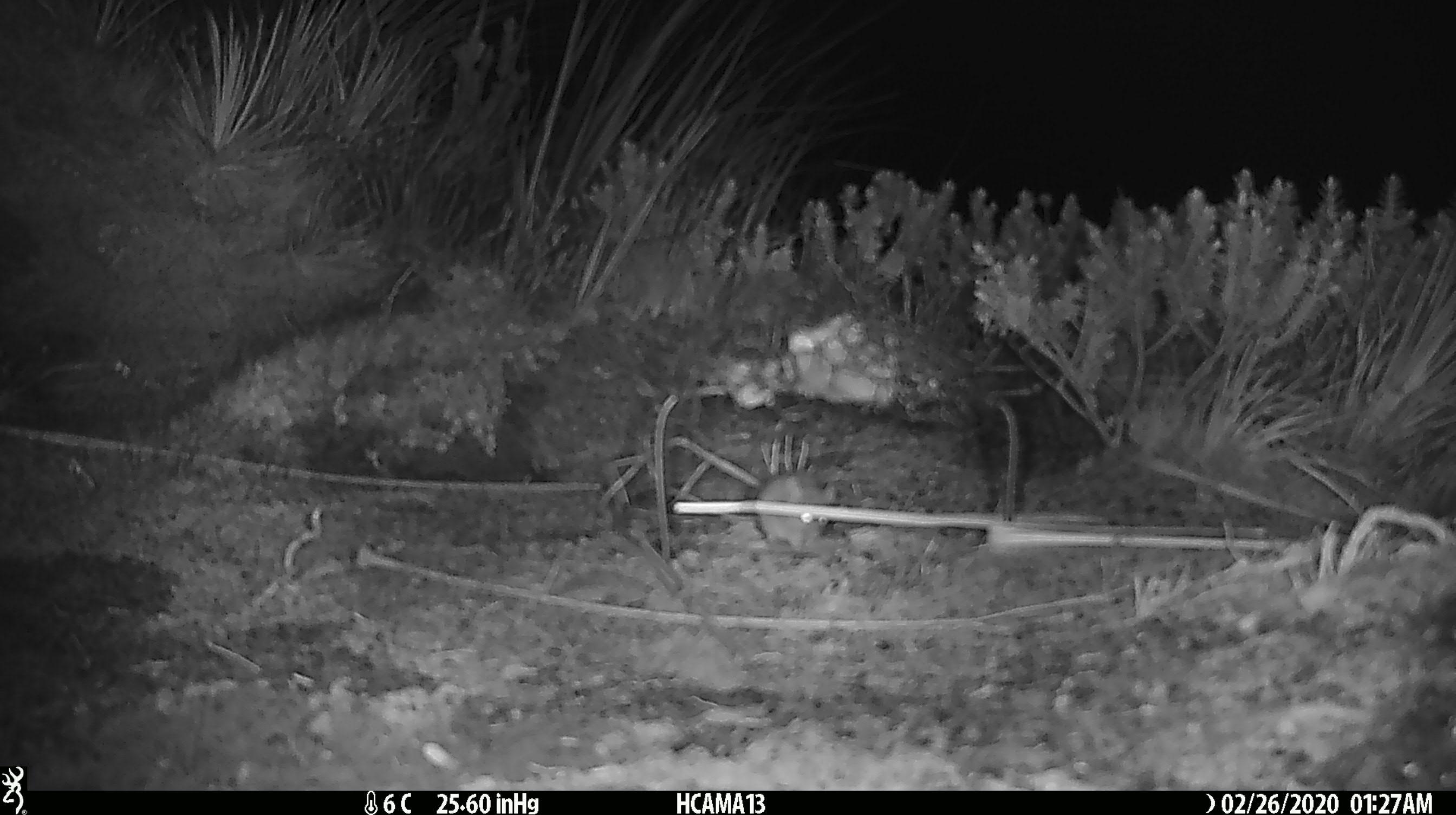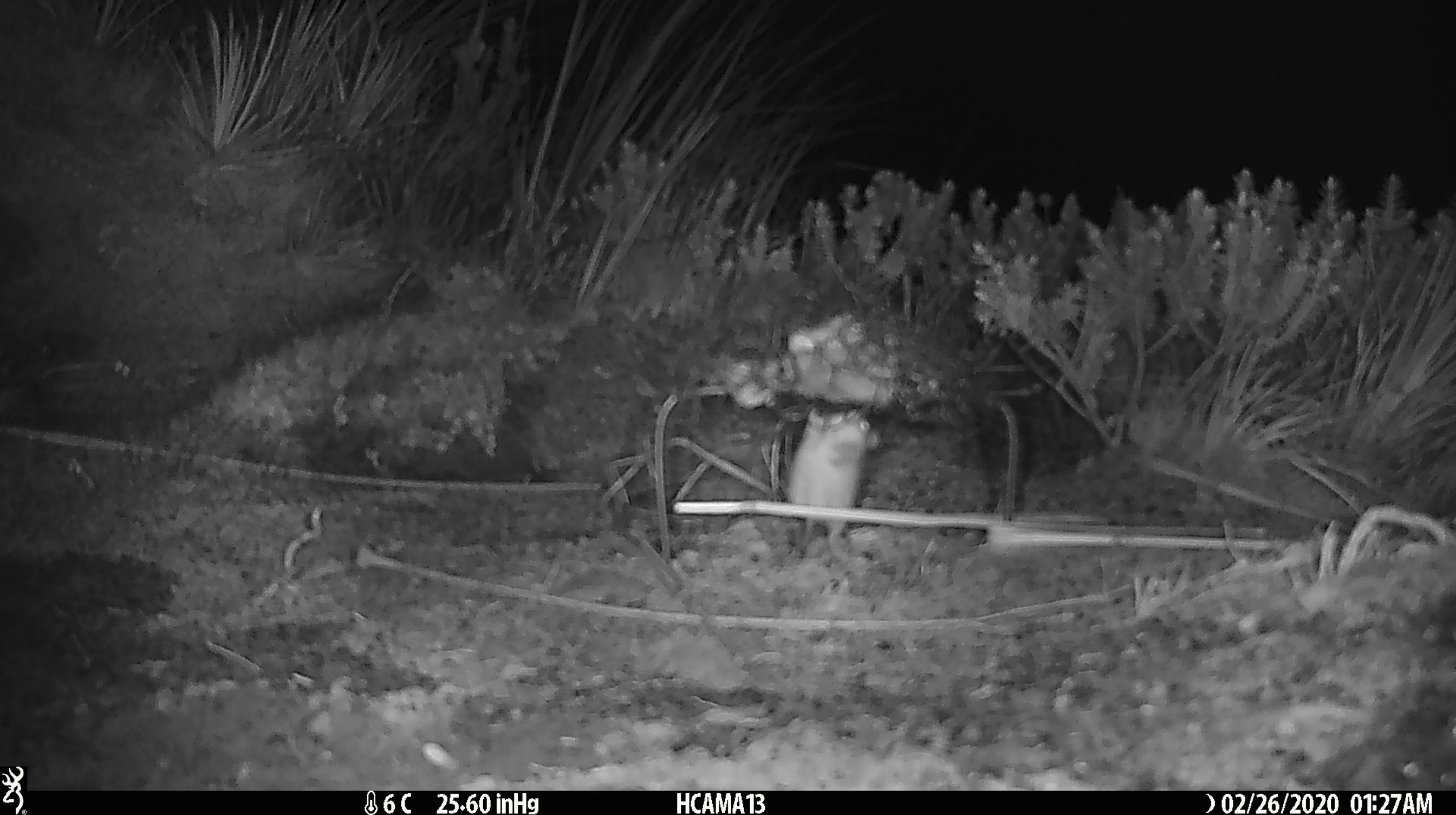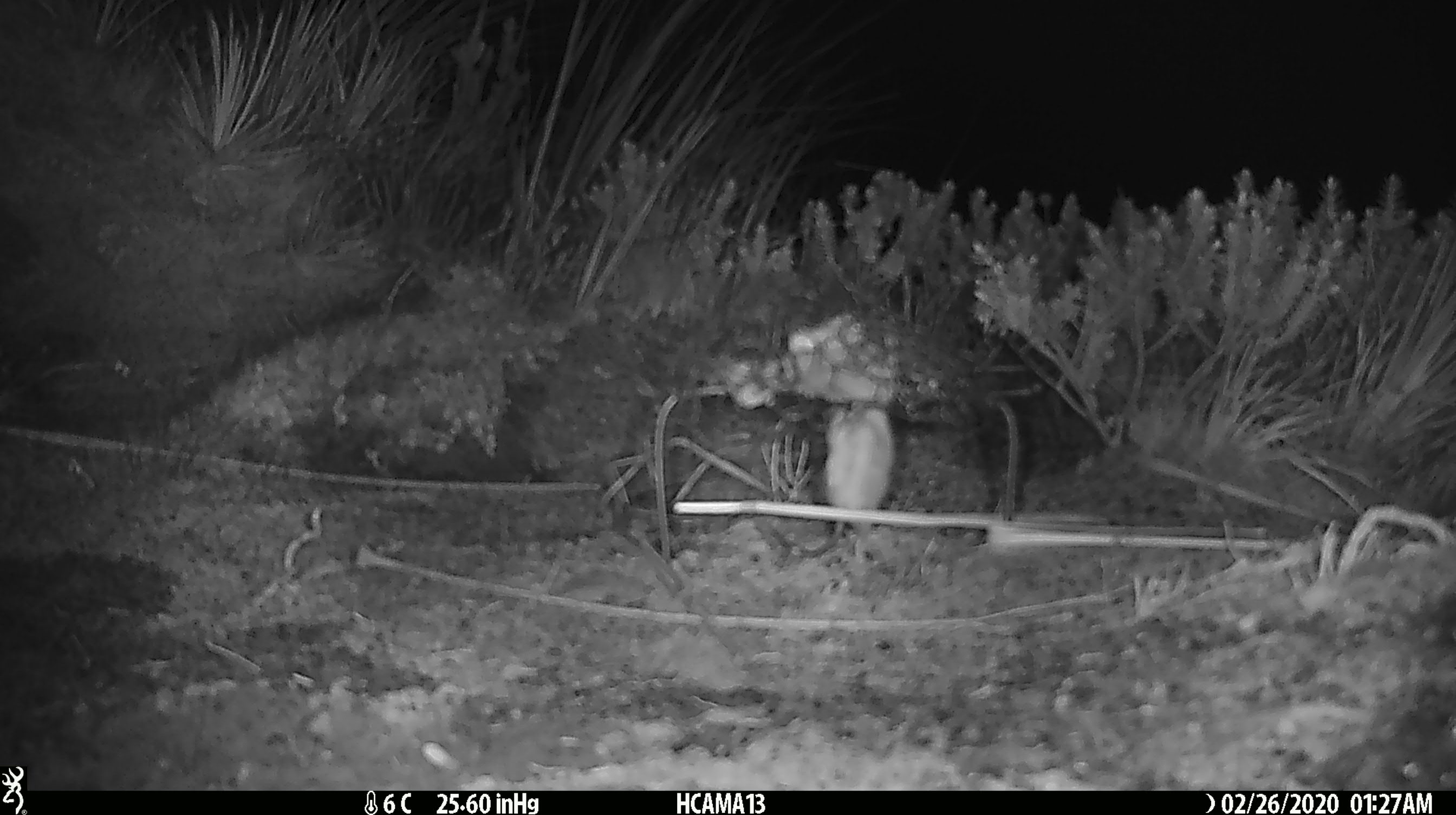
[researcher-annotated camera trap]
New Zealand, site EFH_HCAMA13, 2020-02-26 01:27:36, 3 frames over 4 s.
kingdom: Animalia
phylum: Chordata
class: Mammalia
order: Rodentia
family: Muridae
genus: Mus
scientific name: Mus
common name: mouse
Mouse (Mus).